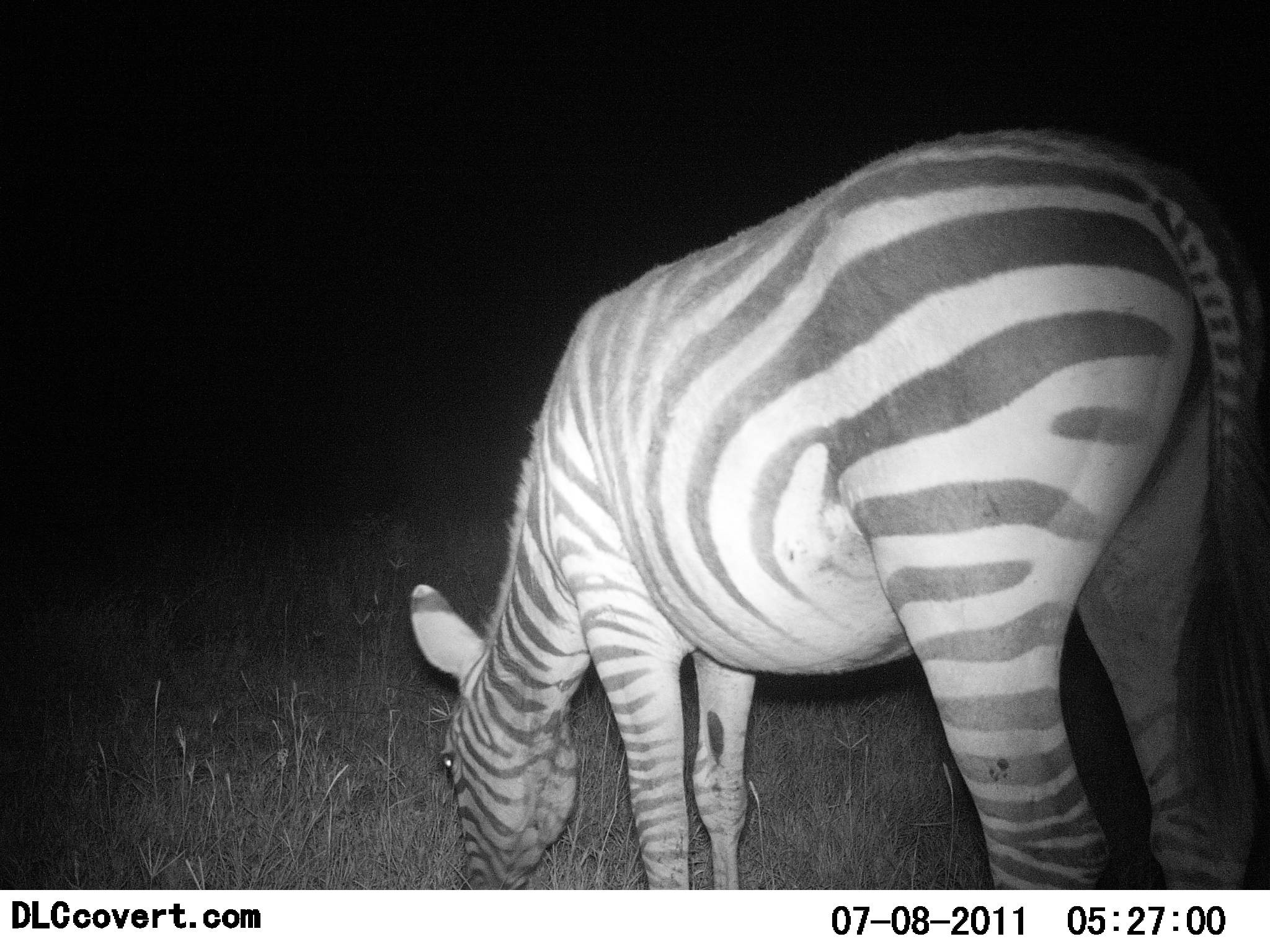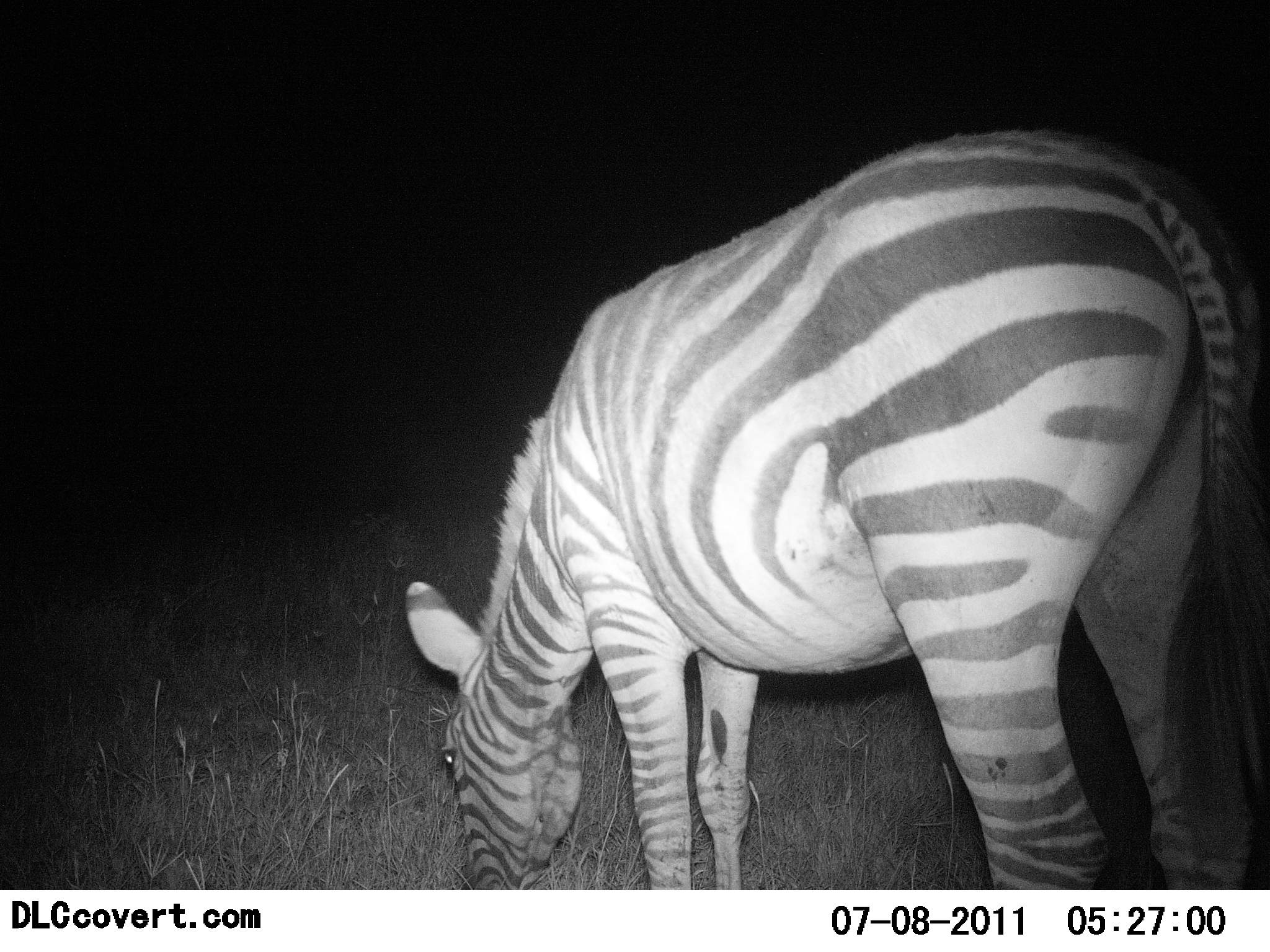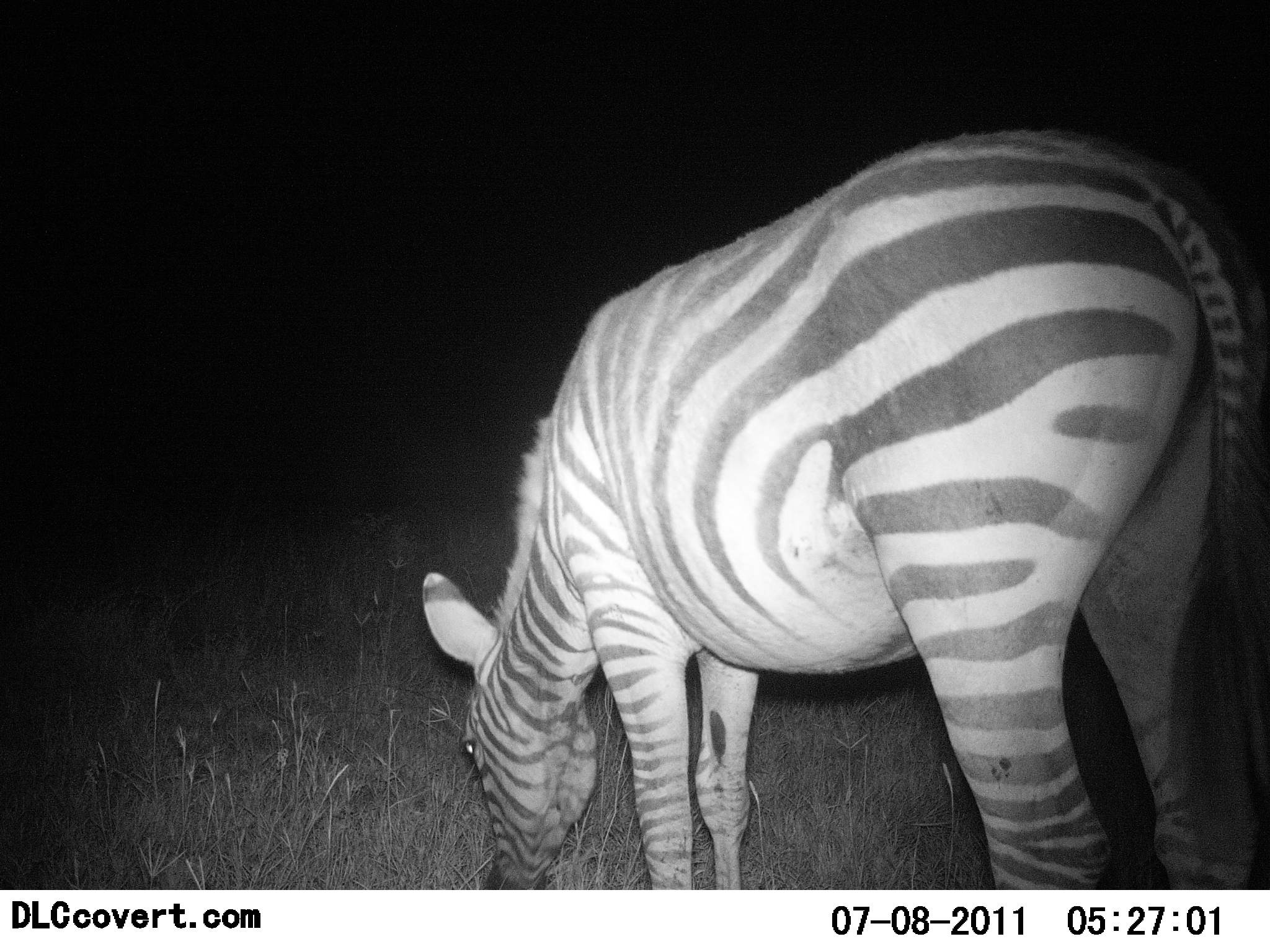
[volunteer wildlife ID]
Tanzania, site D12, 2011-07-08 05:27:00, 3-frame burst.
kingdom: Animalia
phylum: Chordata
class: Mammalia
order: Perissodactyla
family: Equidae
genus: Equus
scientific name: Equus quagga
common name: plains zebra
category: zebra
Zebra (plains zebra) (Equus quagga), count 1. Behavior (volunteer vote fractions): standing 42%, resting 8%, moving 8%, interacting 0%. Young present (vote fraction): 0%. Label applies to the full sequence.